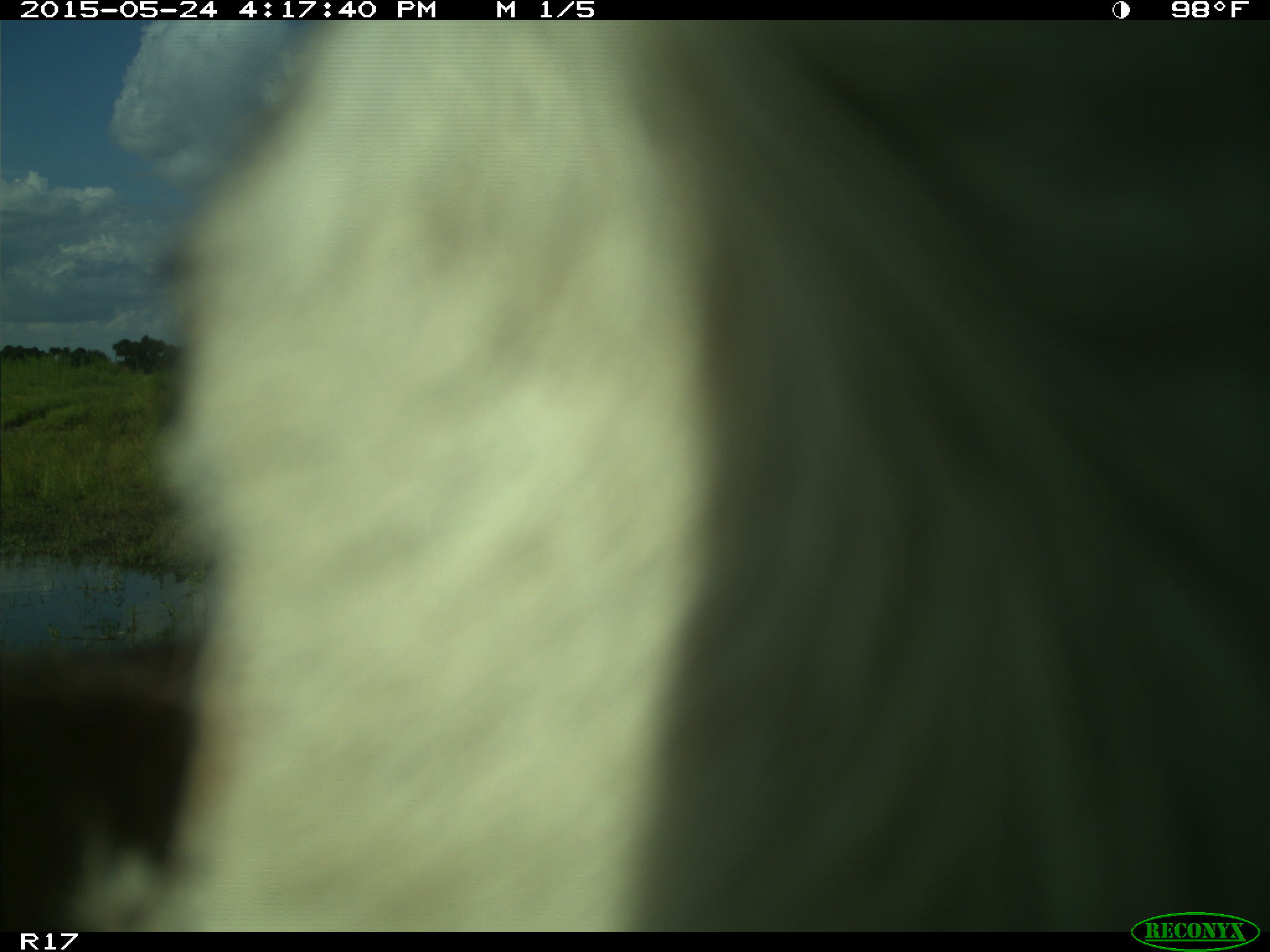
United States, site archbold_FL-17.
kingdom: Animalia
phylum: Chordata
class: Mammalia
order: Artiodactyla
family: Bovidae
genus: Bos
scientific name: Bos taurus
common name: domestic cow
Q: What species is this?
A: Bos taurus (domestic cow).